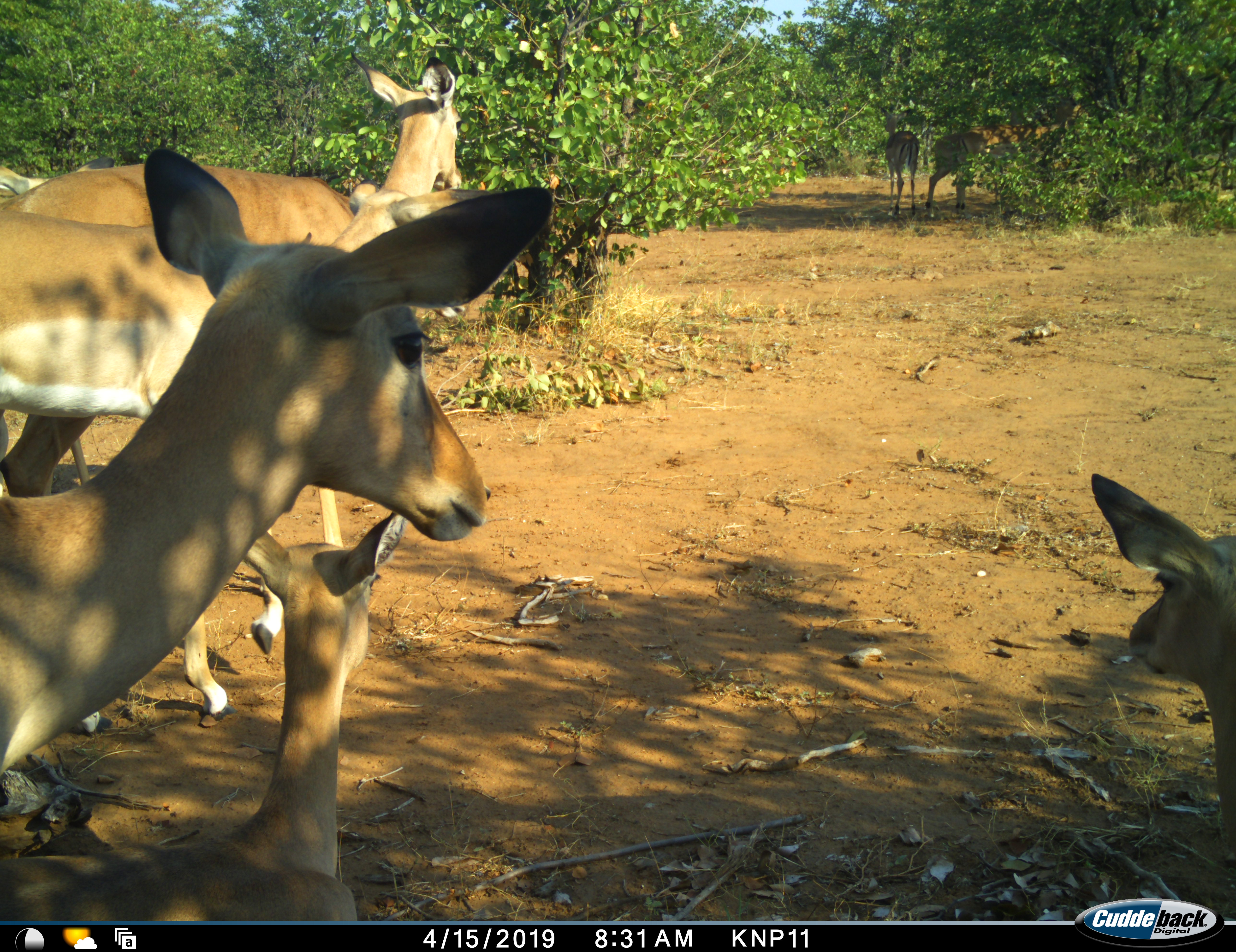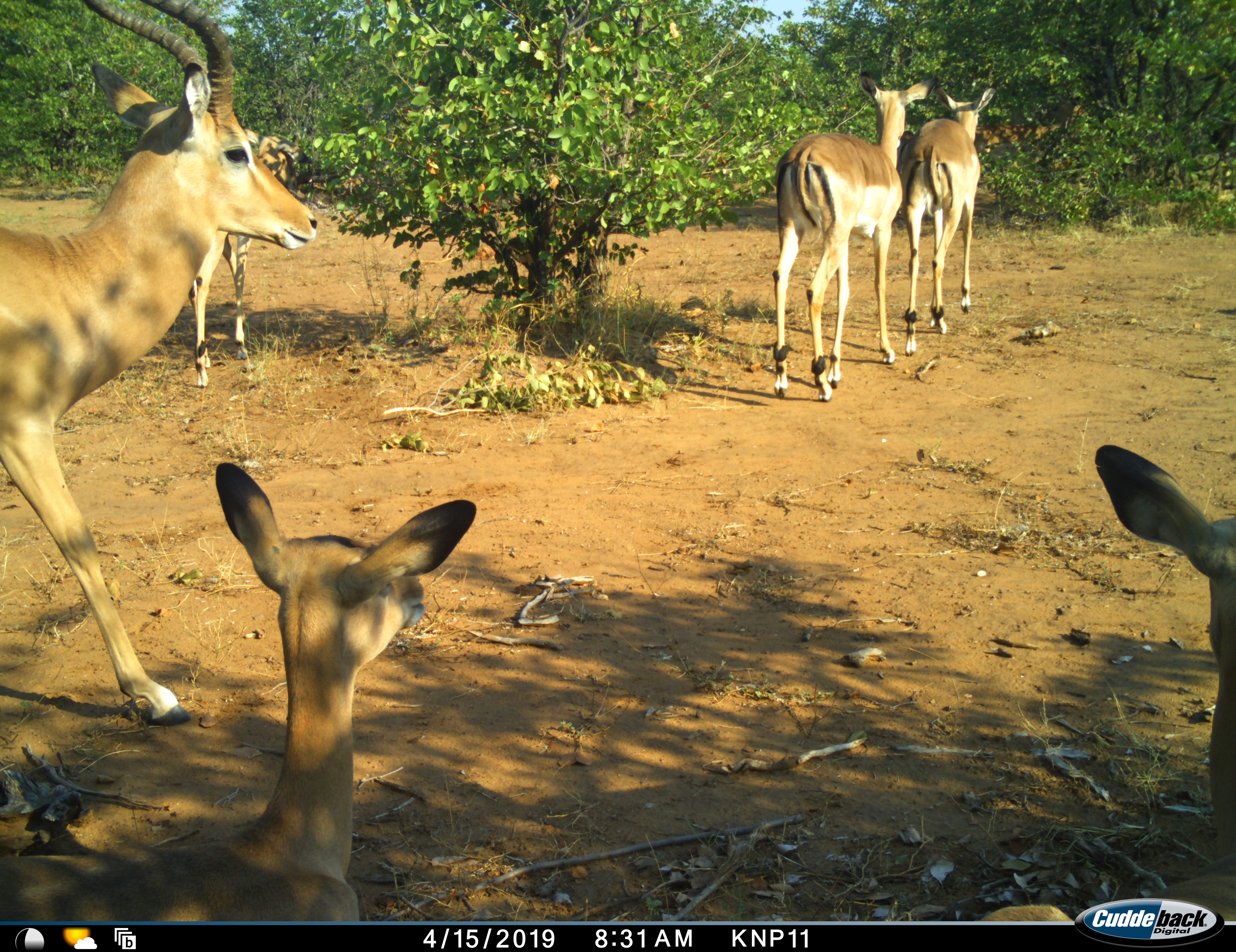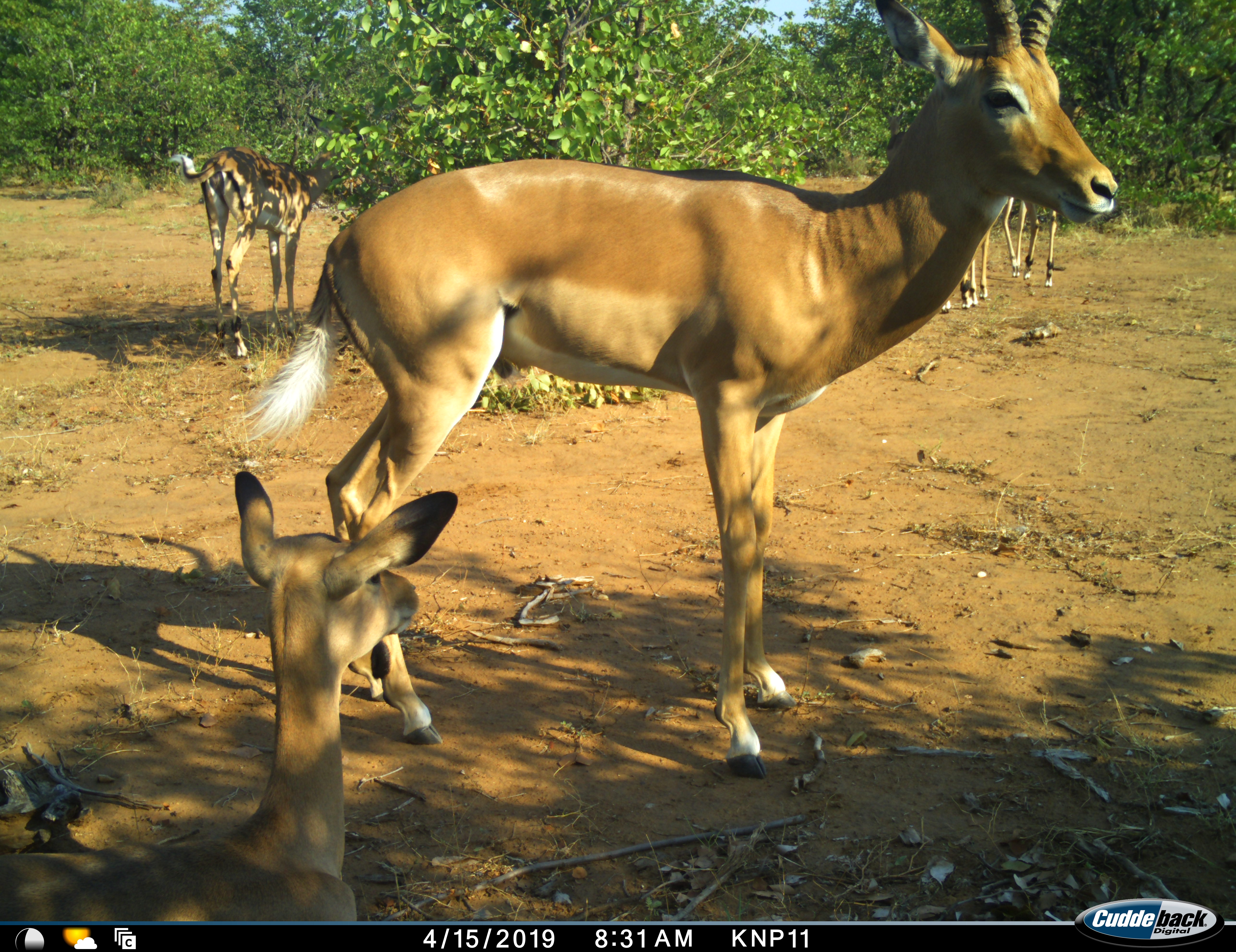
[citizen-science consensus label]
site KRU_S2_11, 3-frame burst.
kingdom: Animalia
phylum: Chordata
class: Mammalia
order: Artiodactyla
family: Bovidae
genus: Aepyceros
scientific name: Aepyceros melampus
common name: impala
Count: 7.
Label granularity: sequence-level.